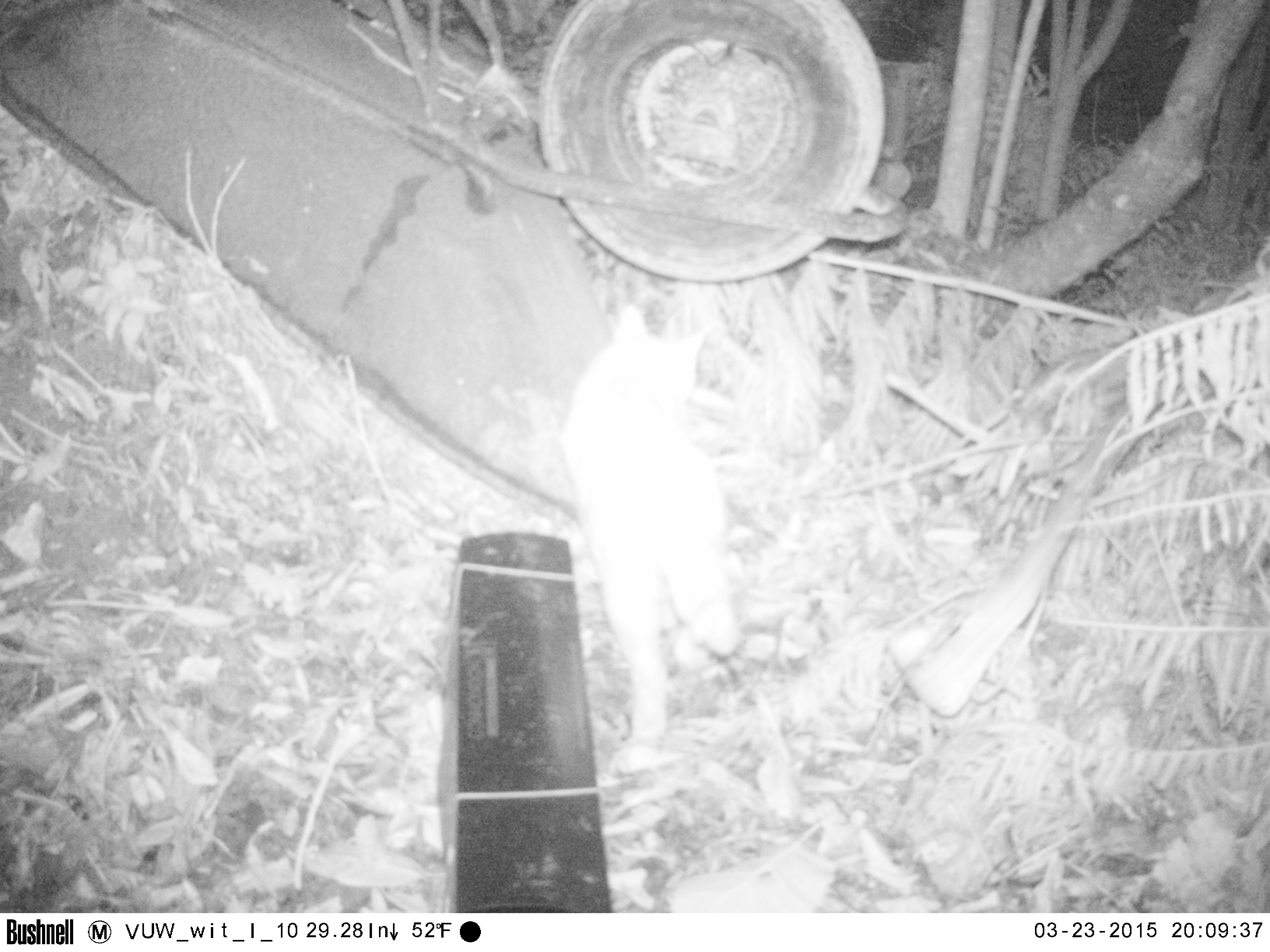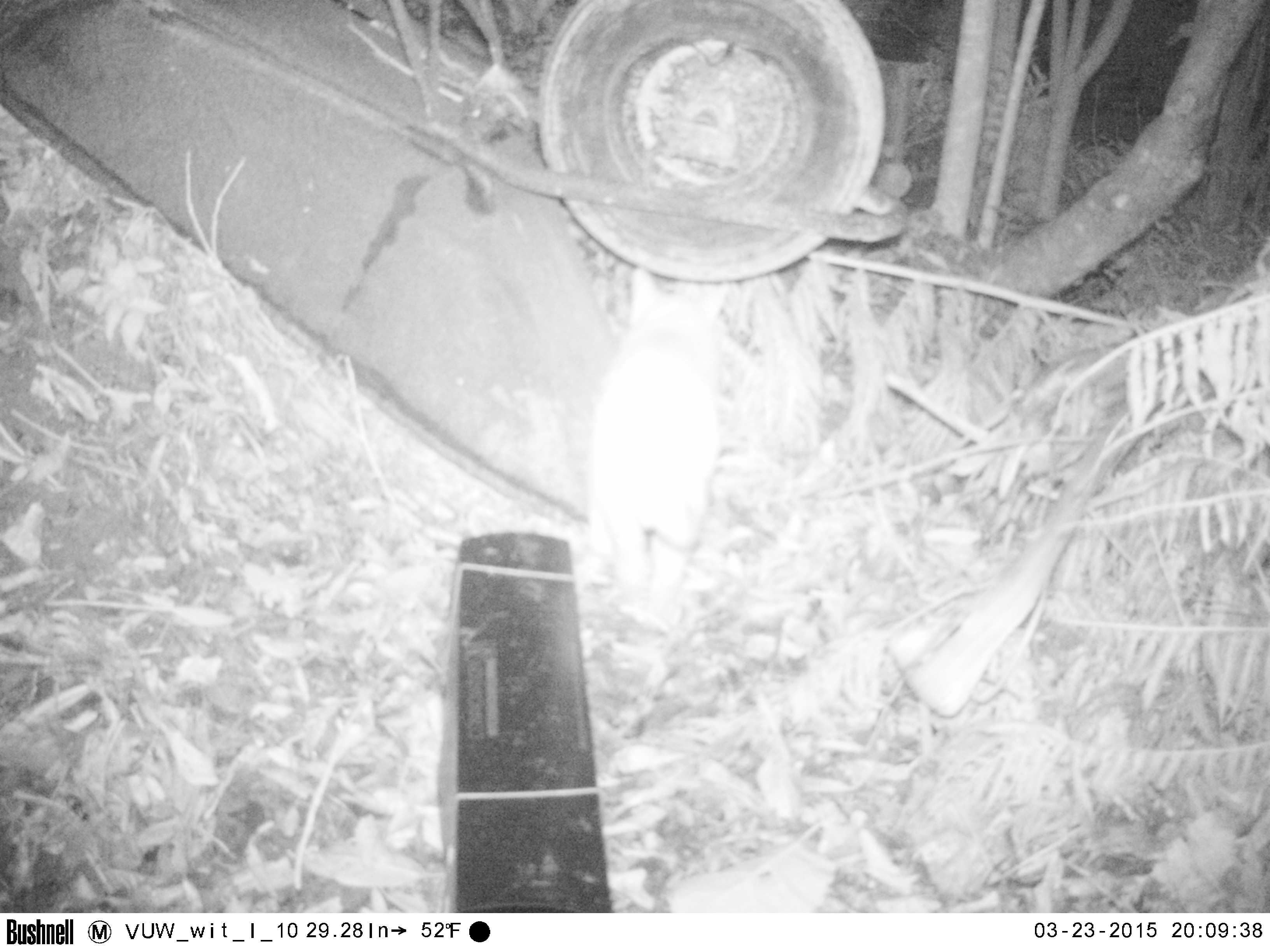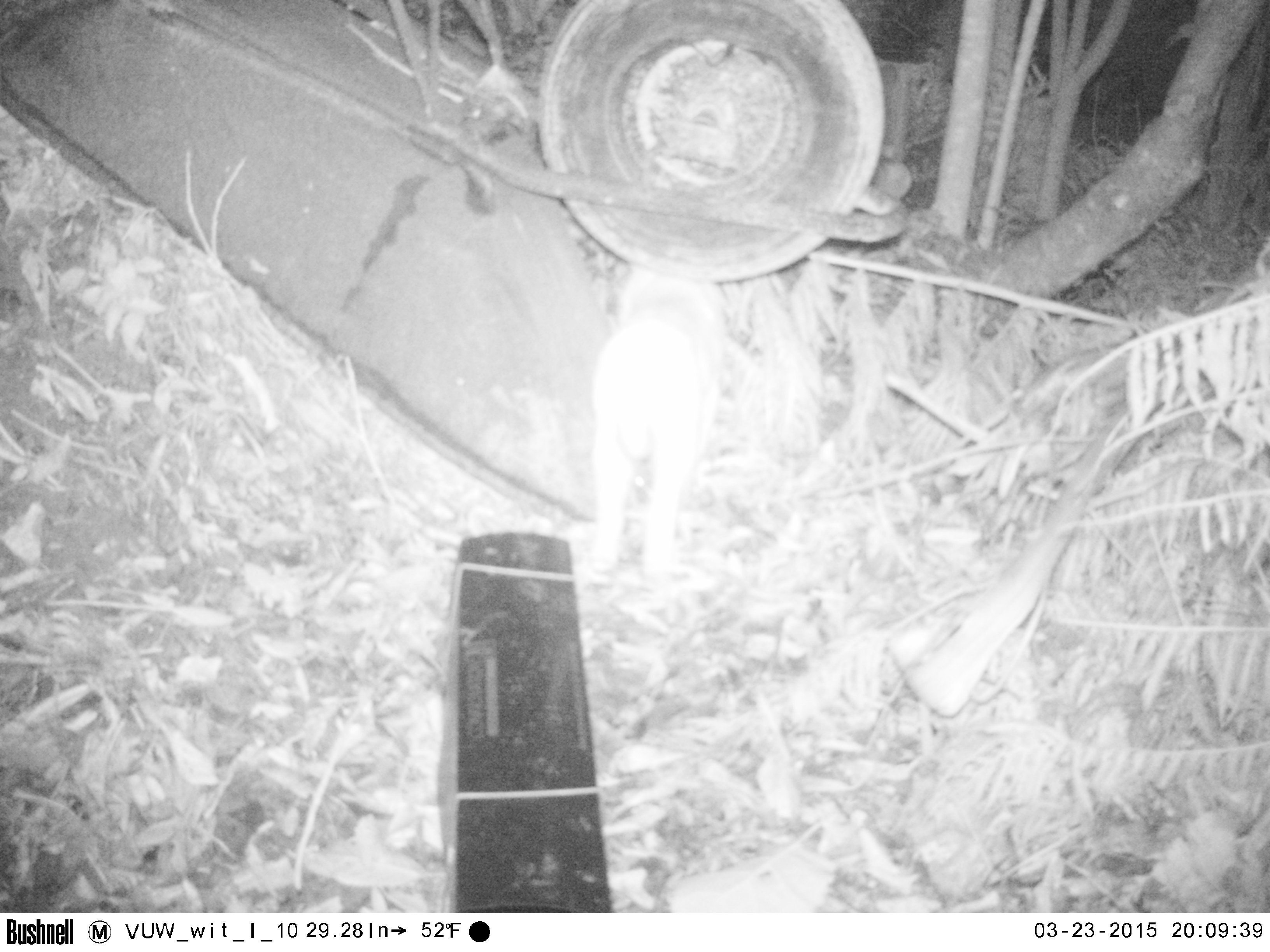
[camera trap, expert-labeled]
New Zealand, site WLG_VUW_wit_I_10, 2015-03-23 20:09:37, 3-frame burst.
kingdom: Animalia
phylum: Chordata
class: Mammalia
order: Carnivora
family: Felidae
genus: Felis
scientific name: Felis catus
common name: domestic cat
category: cat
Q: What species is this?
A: Cat (domestic cat) (Felis catus).